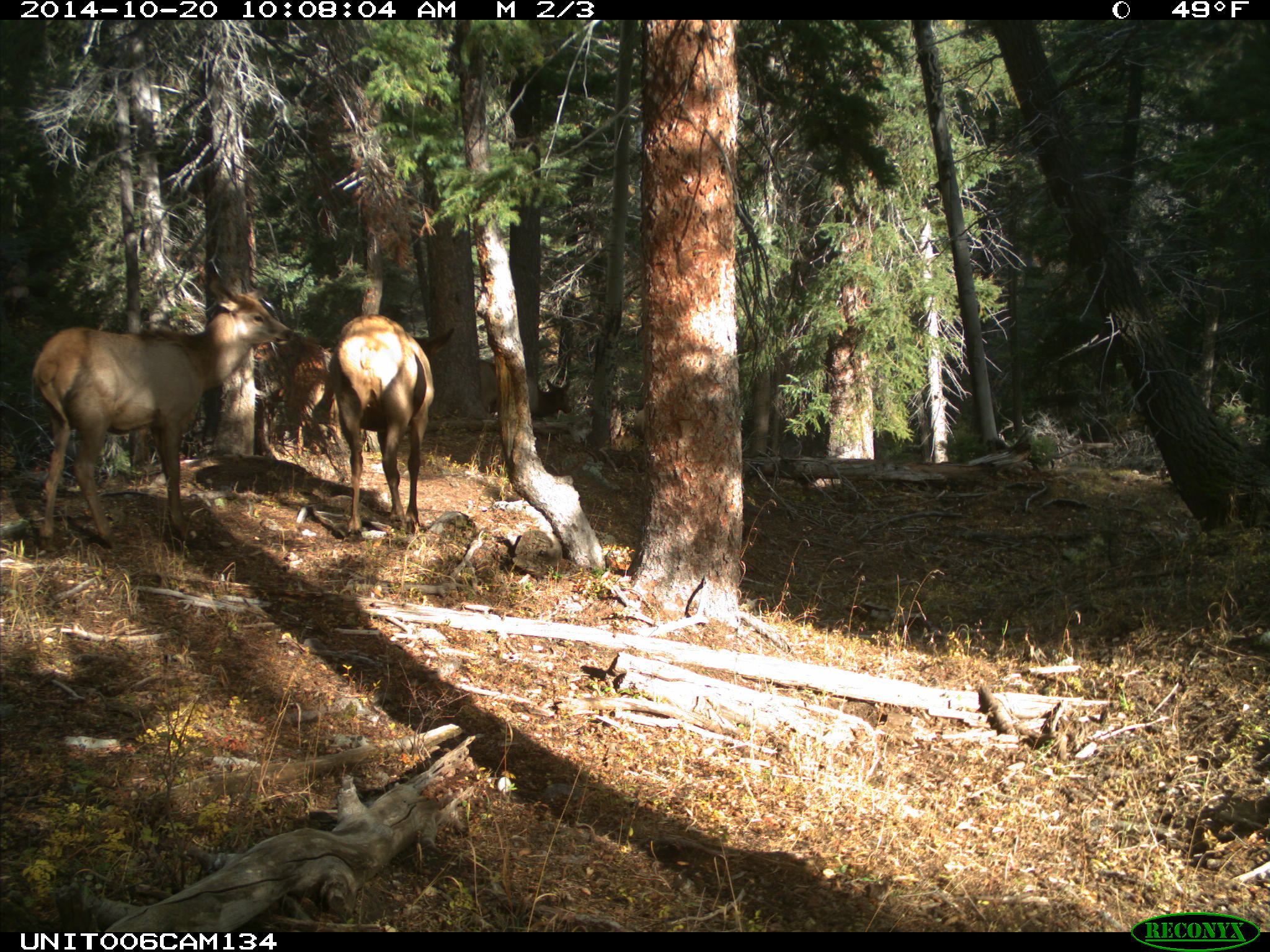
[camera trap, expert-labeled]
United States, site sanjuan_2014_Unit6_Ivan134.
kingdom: Animalia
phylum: Chordata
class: Mammalia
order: Artiodactyla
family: Cervidae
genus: Cervus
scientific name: Cervus elaphus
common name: red deer